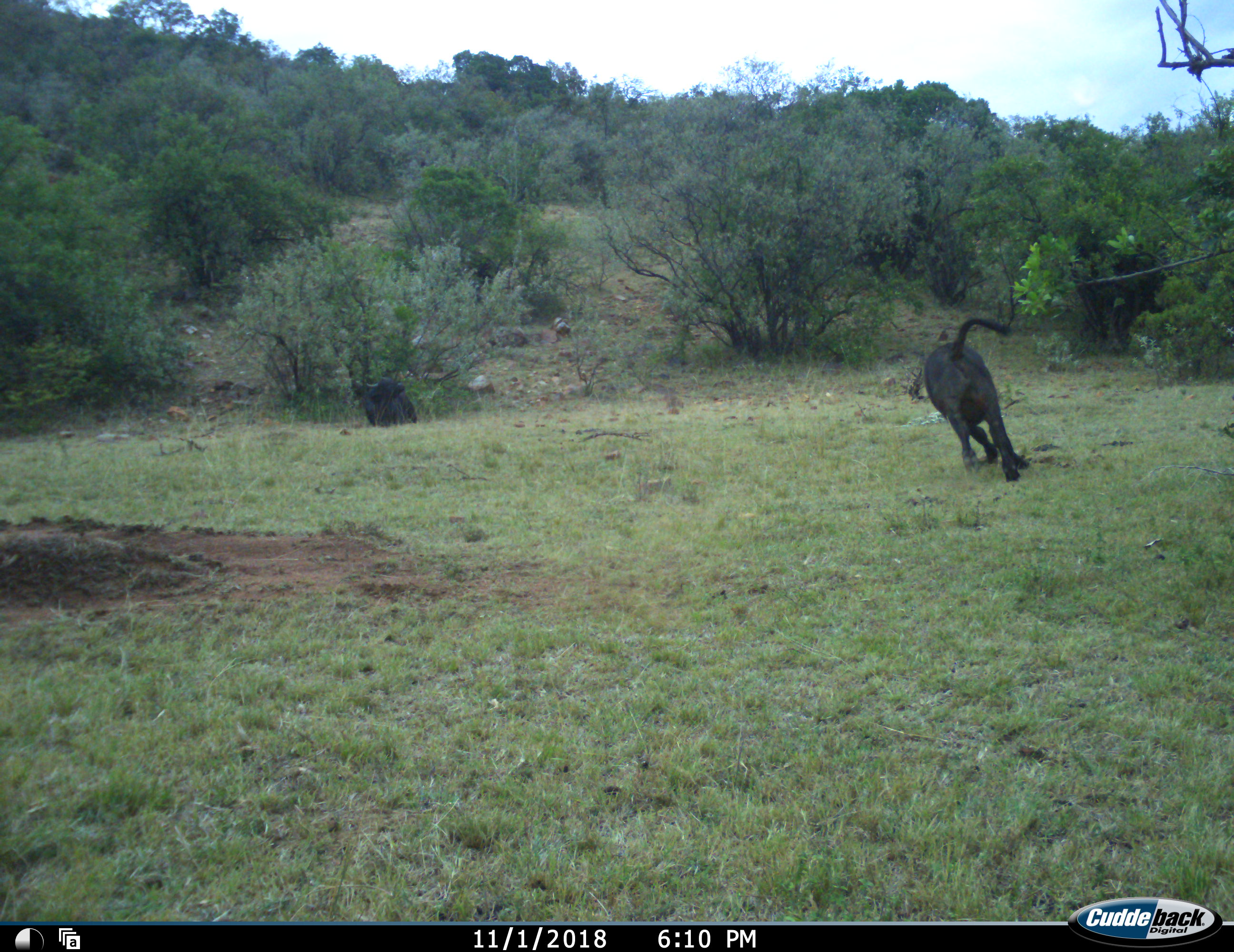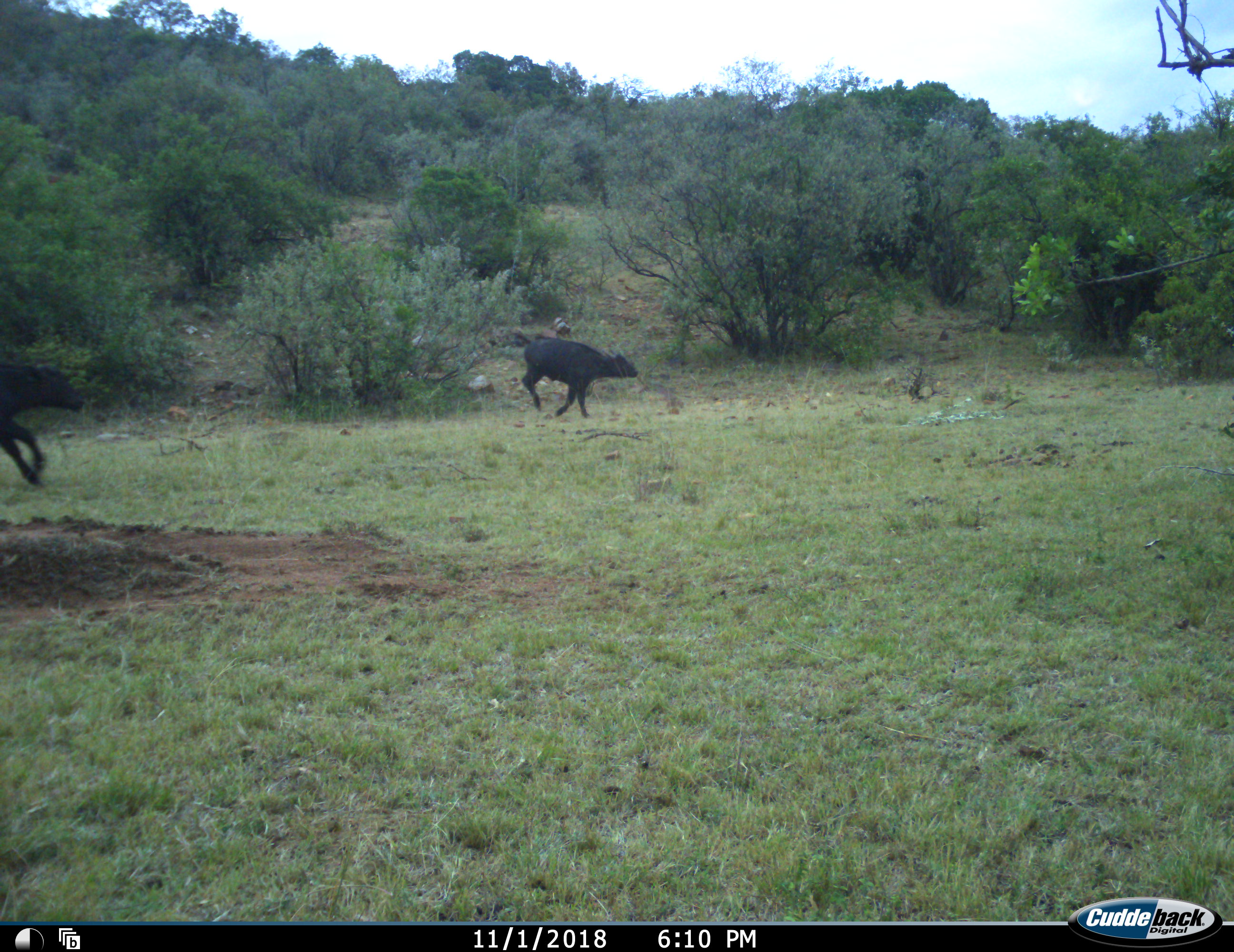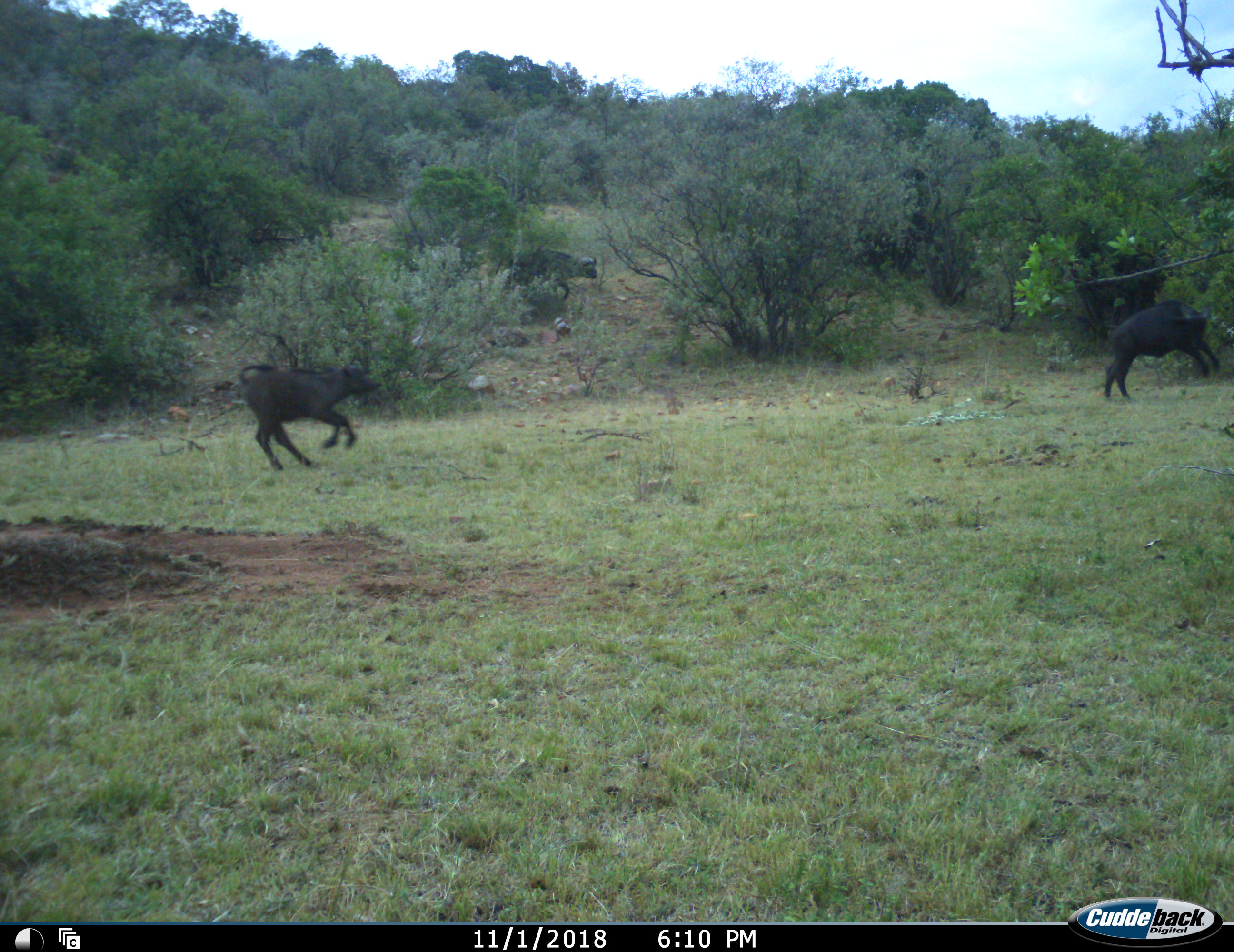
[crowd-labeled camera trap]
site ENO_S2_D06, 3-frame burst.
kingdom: Animalia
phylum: Chordata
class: Mammalia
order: Artiodactyla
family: Bovidae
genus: Syncerus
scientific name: Syncerus caffer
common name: african buffalo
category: buffalo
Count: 3.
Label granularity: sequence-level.